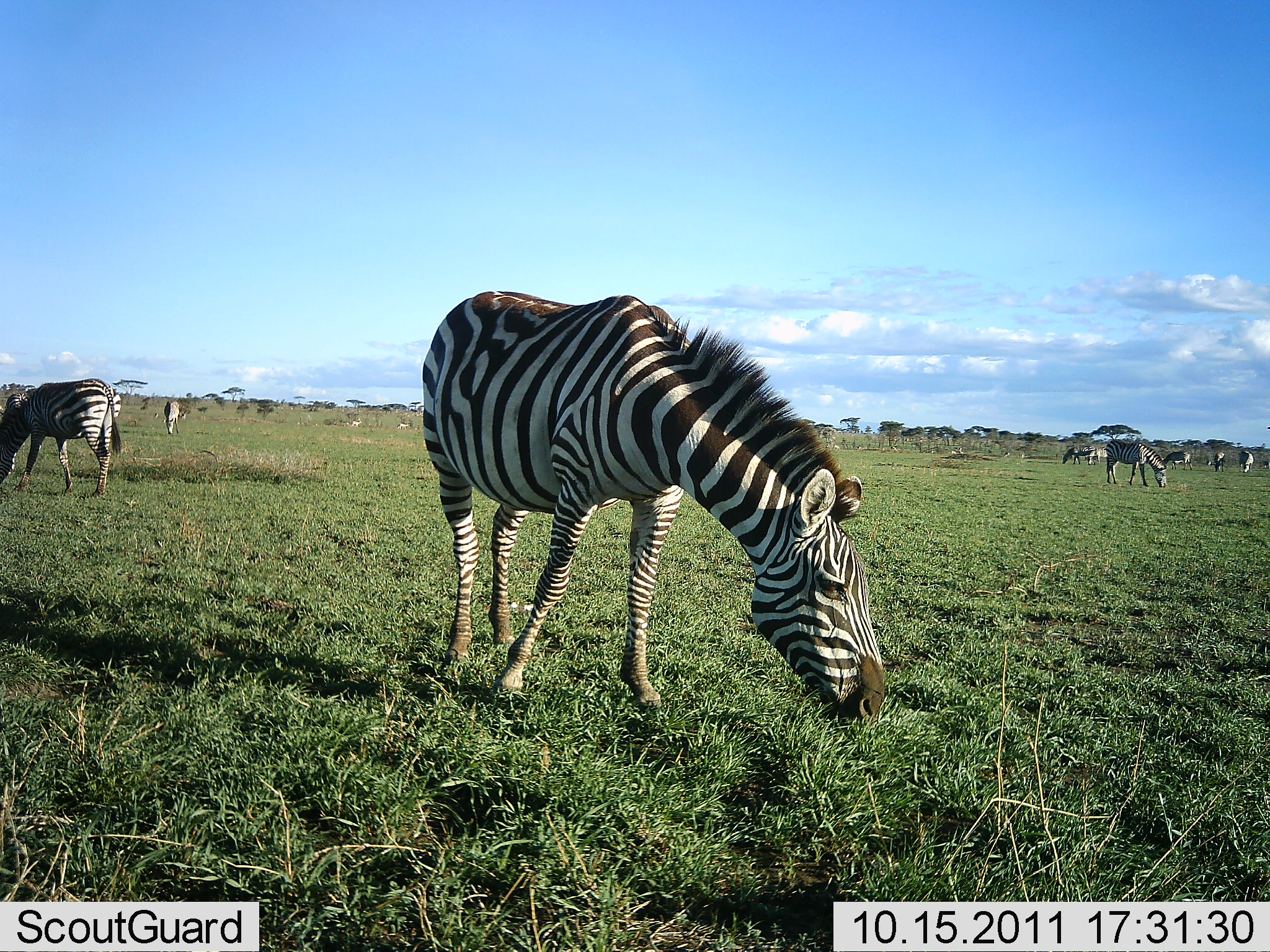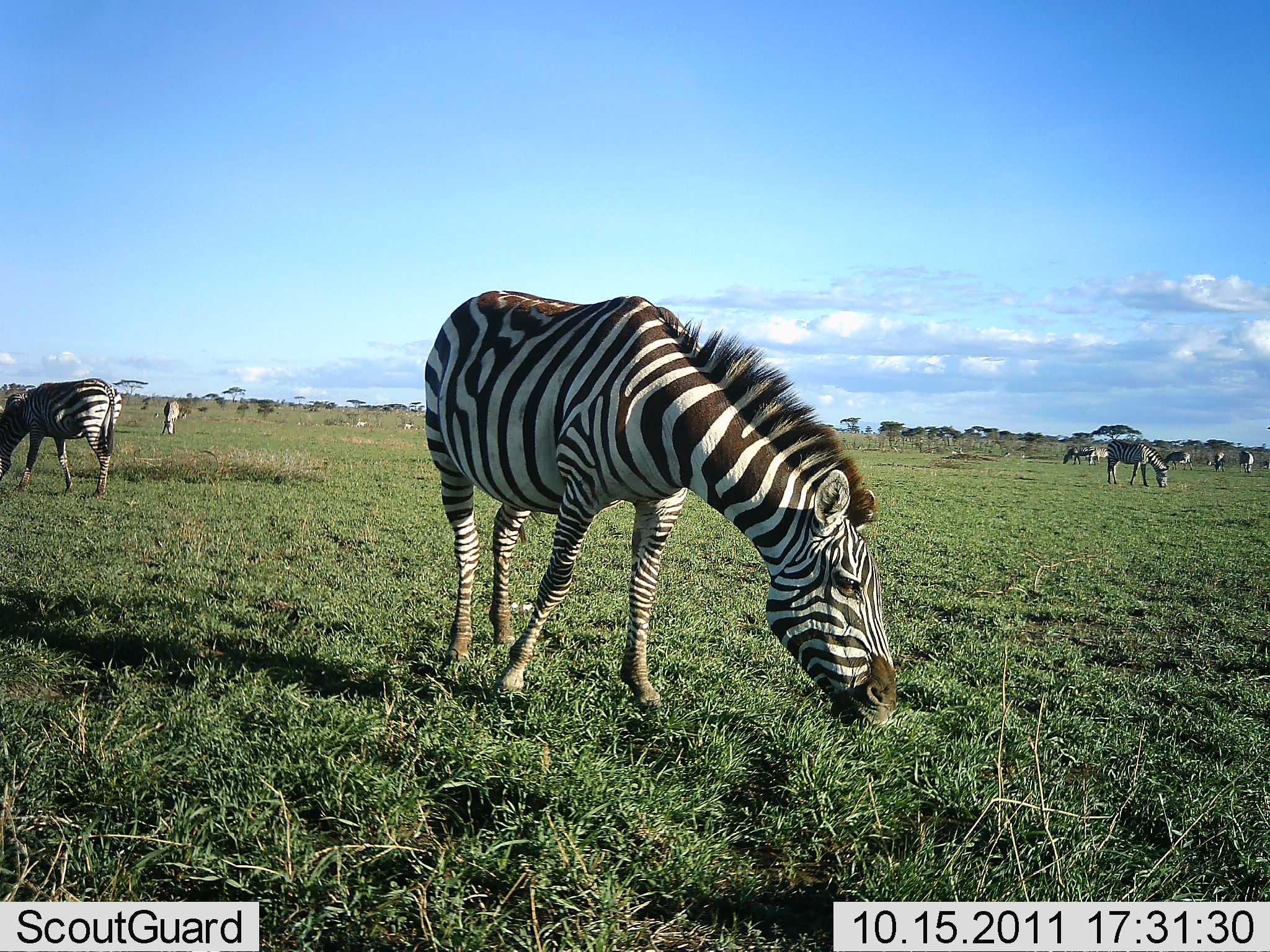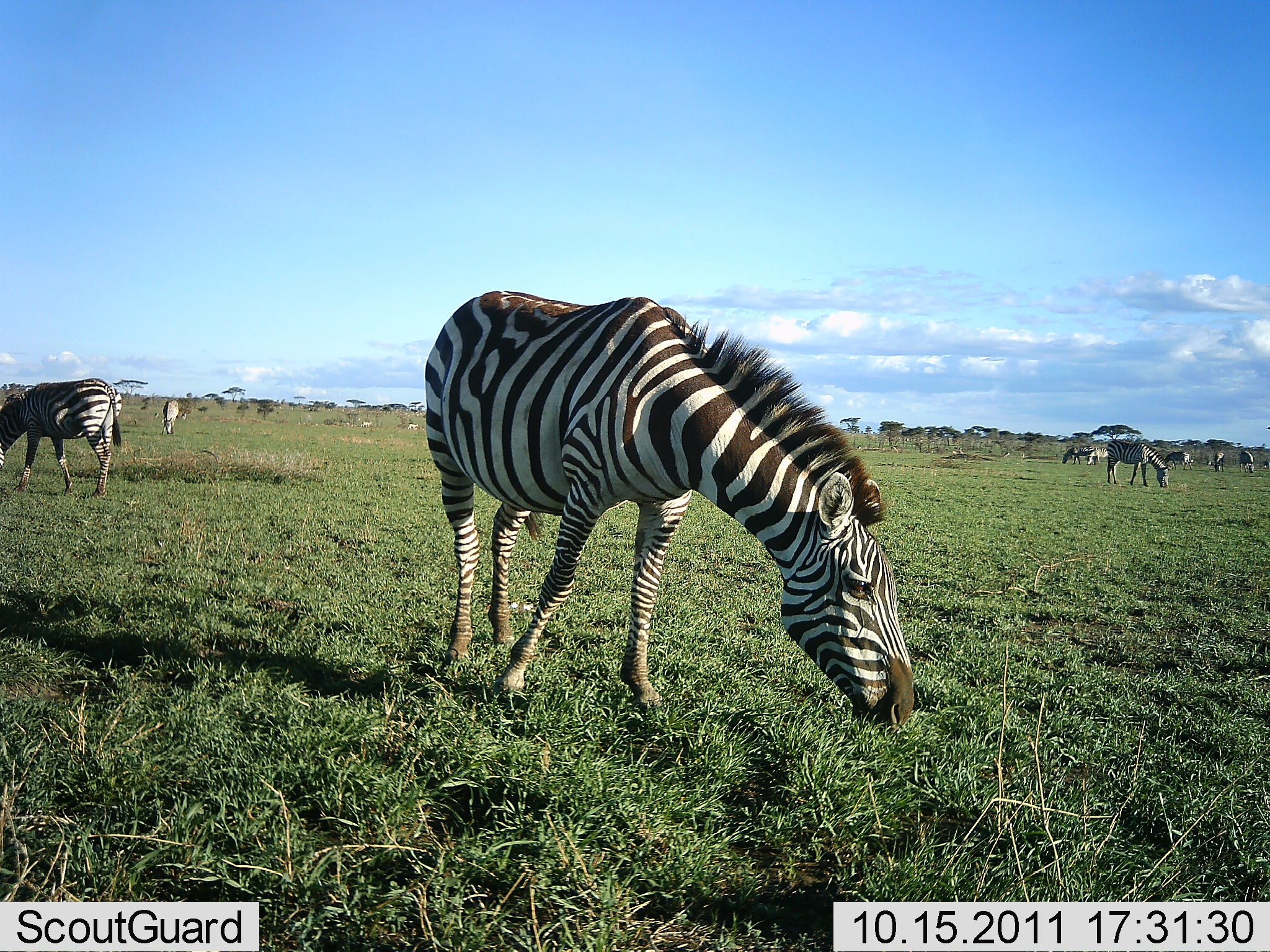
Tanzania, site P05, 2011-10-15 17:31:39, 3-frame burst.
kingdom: Animalia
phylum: Chordata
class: Mammalia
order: Perissodactyla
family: Equidae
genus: Equus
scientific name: Equus quagga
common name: plains zebra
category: zebra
Zebra (plains zebra) (Equus quagga), count 11-50. Behavior (volunteer vote fractions): standing 40%, resting 0%, moving 20%, interacting 0%. Young present (vote fraction): 0%. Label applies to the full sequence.